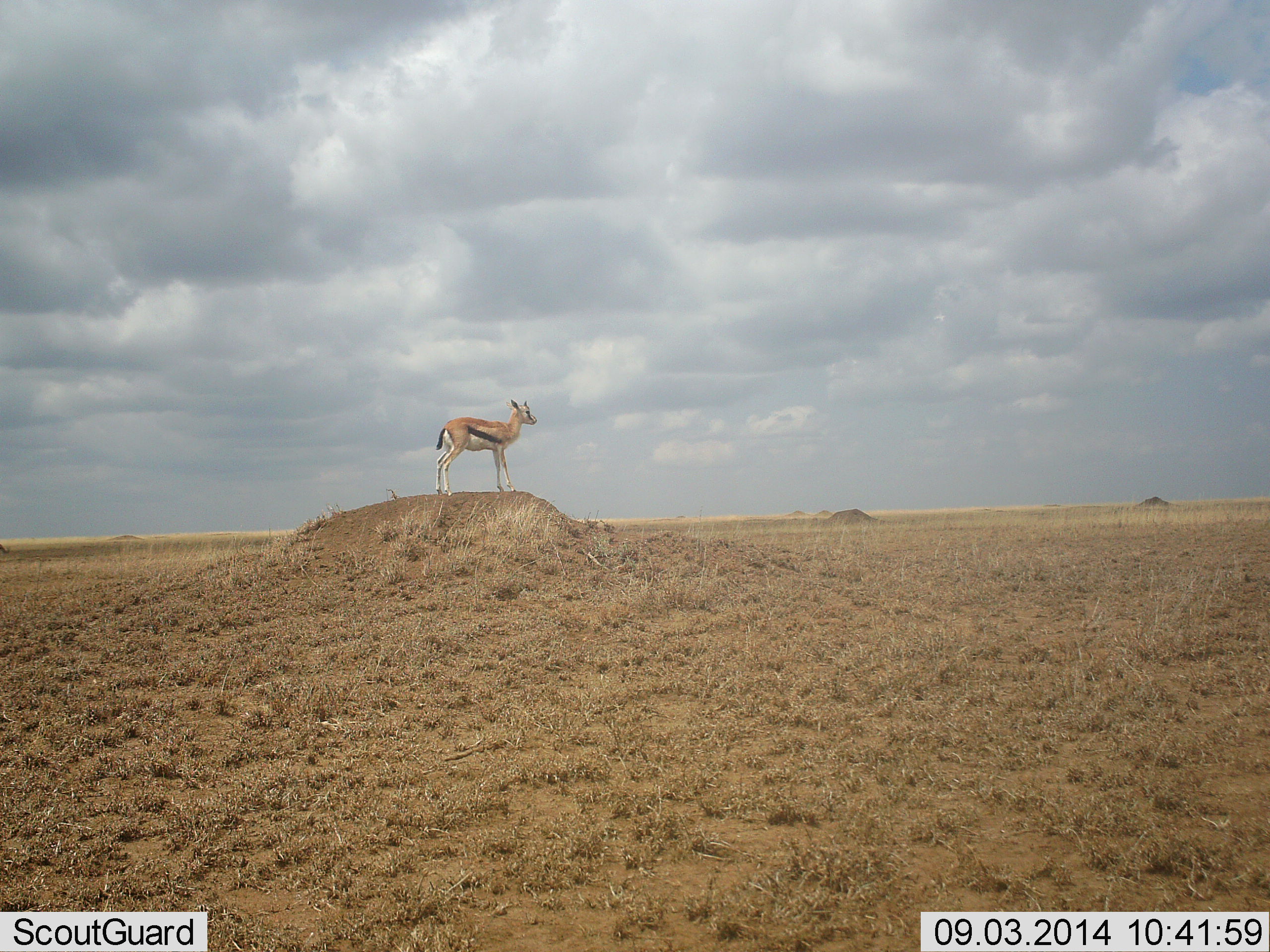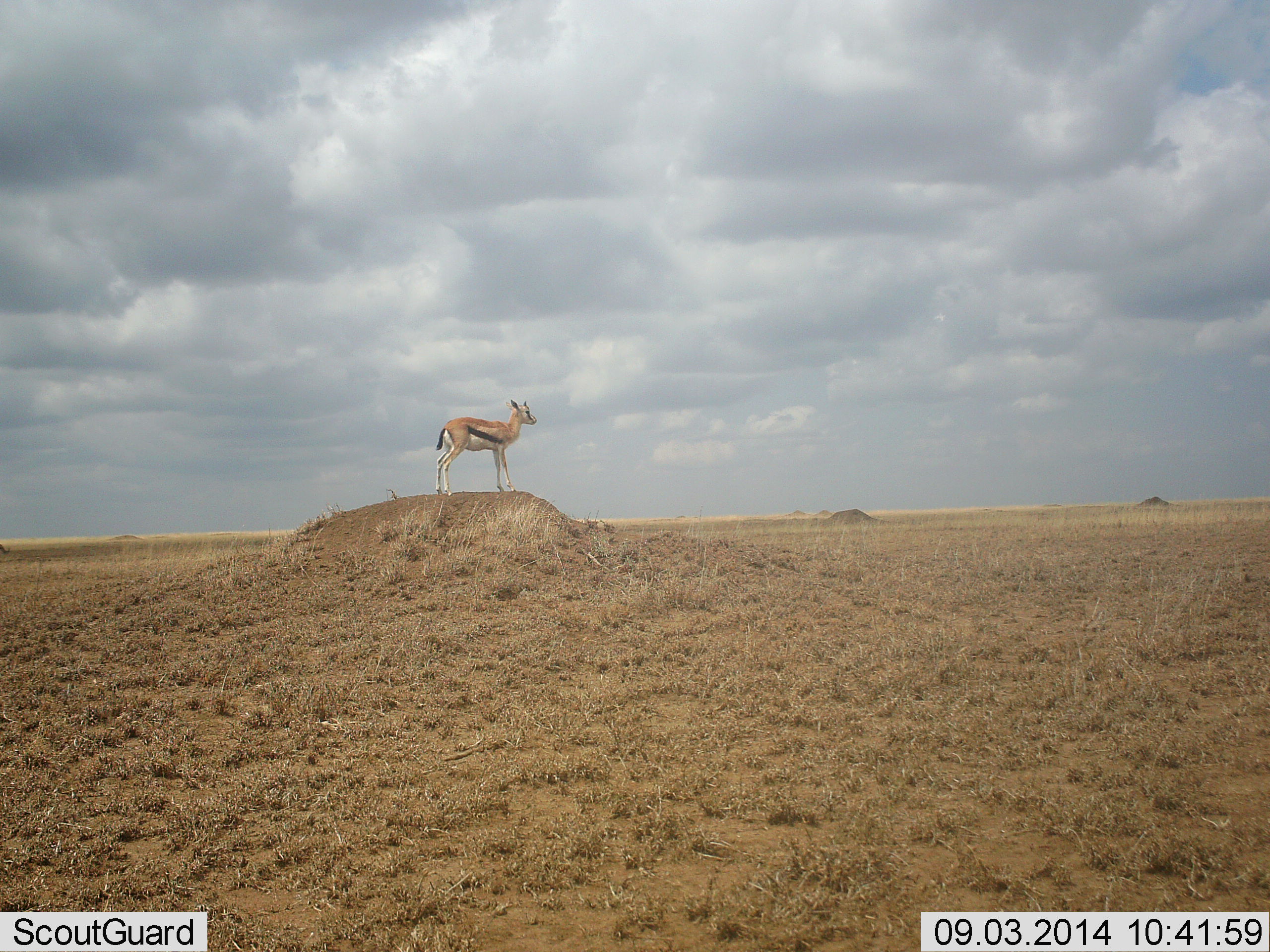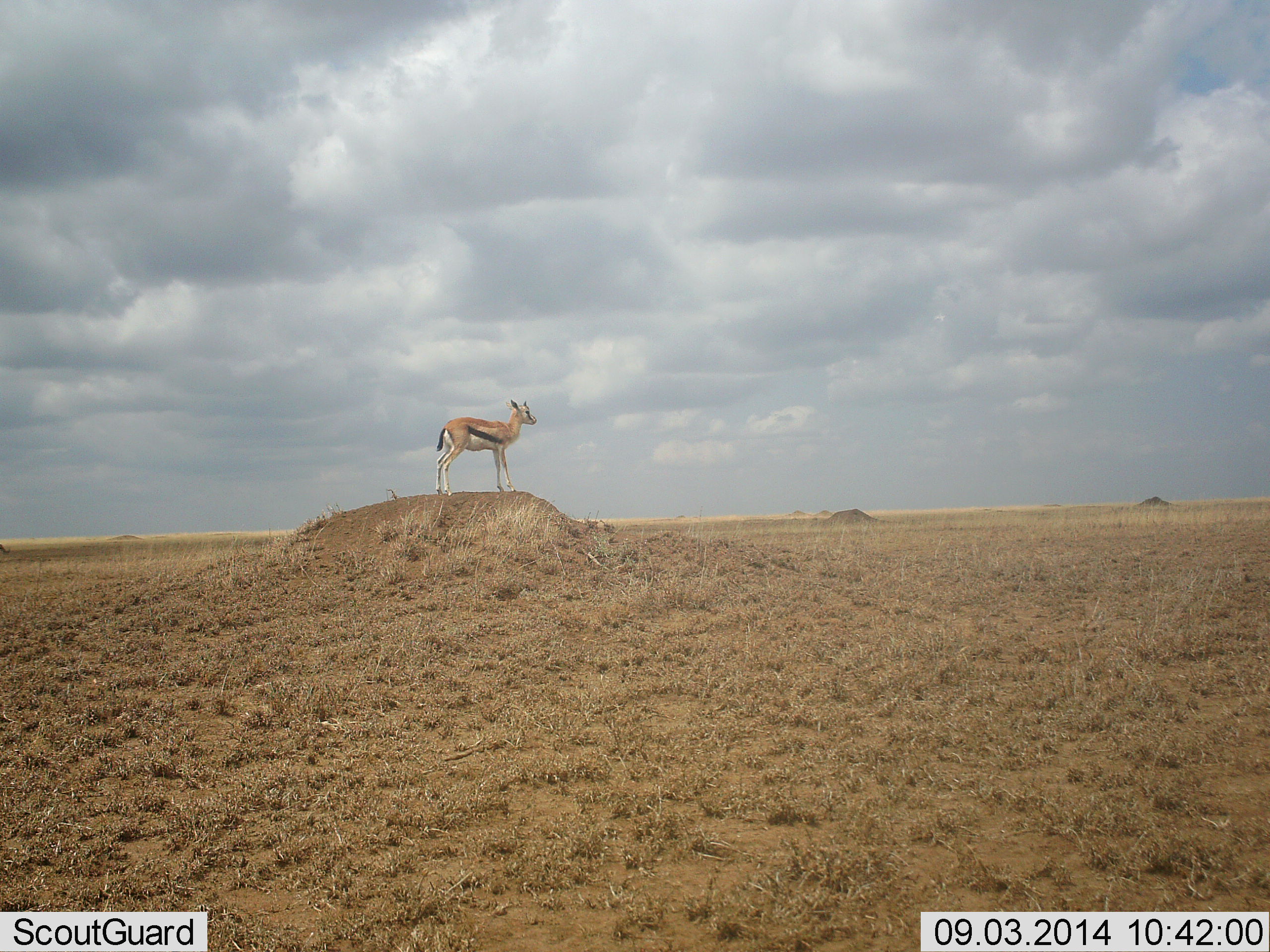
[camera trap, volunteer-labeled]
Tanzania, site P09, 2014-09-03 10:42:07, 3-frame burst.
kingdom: Animalia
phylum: Chordata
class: Mammalia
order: Artiodactyla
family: Bovidae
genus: Eudorcas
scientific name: Eudorcas thomsonii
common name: thomson's gazelle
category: gazellethomsons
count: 1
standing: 100%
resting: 0%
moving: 0%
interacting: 10%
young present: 0%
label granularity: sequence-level